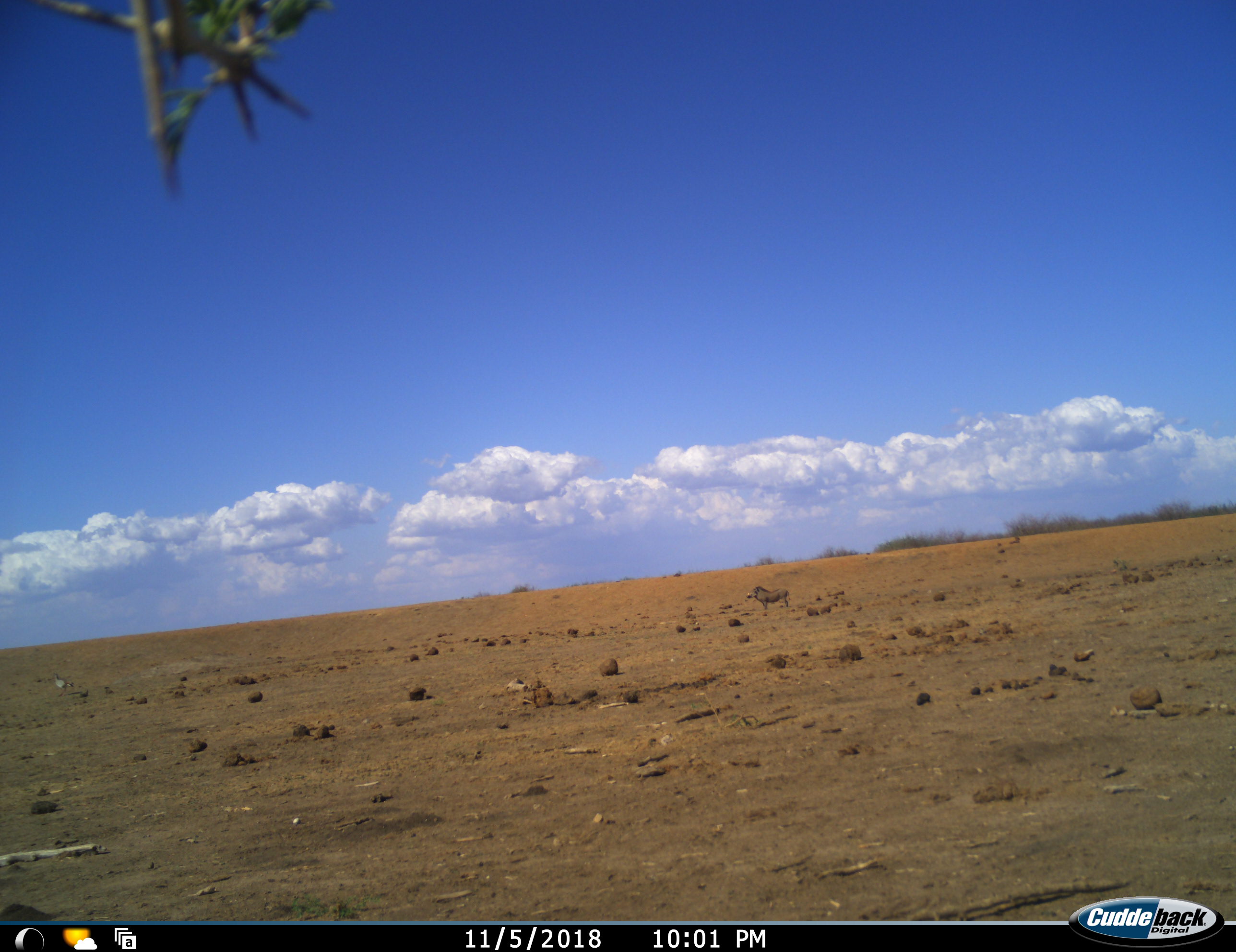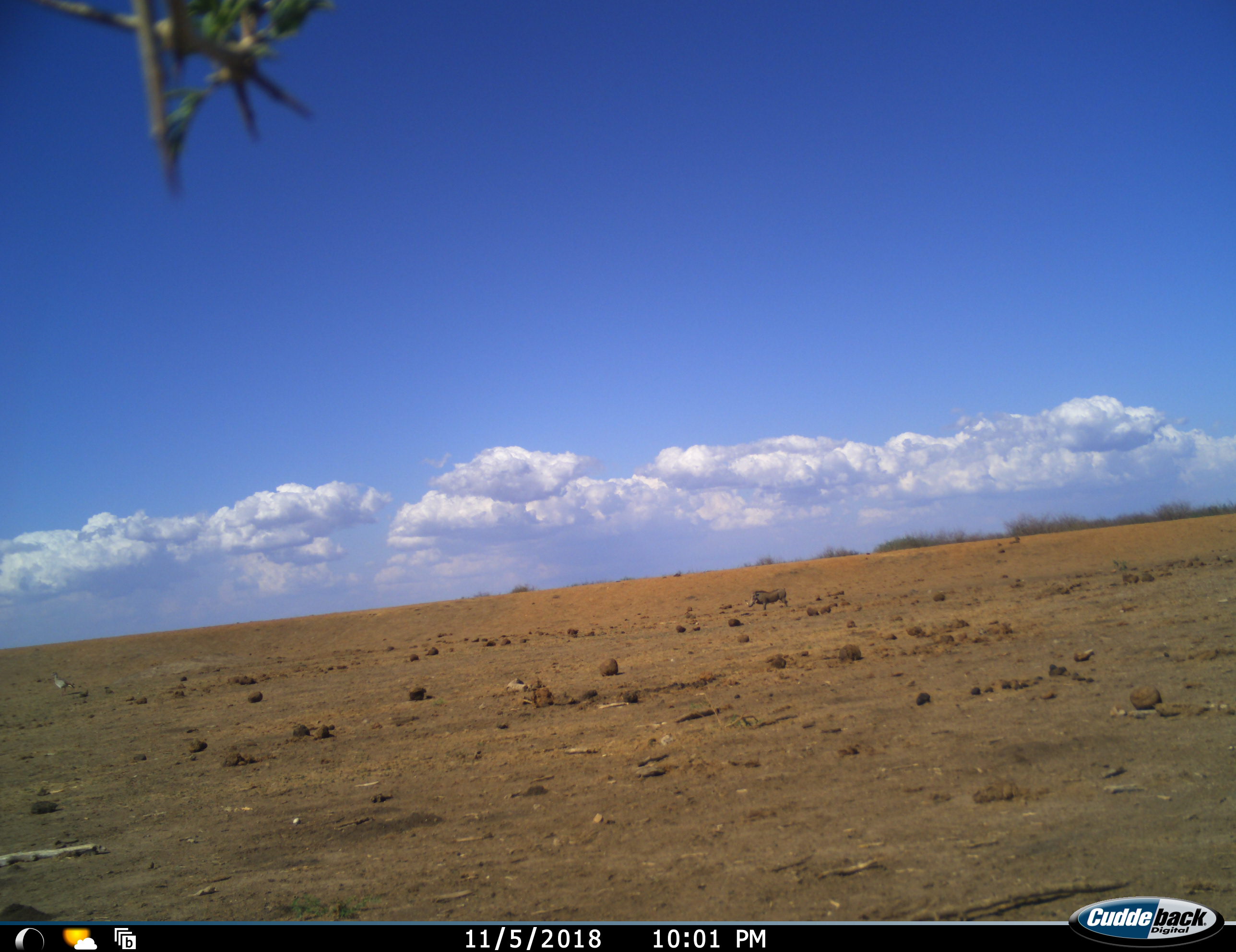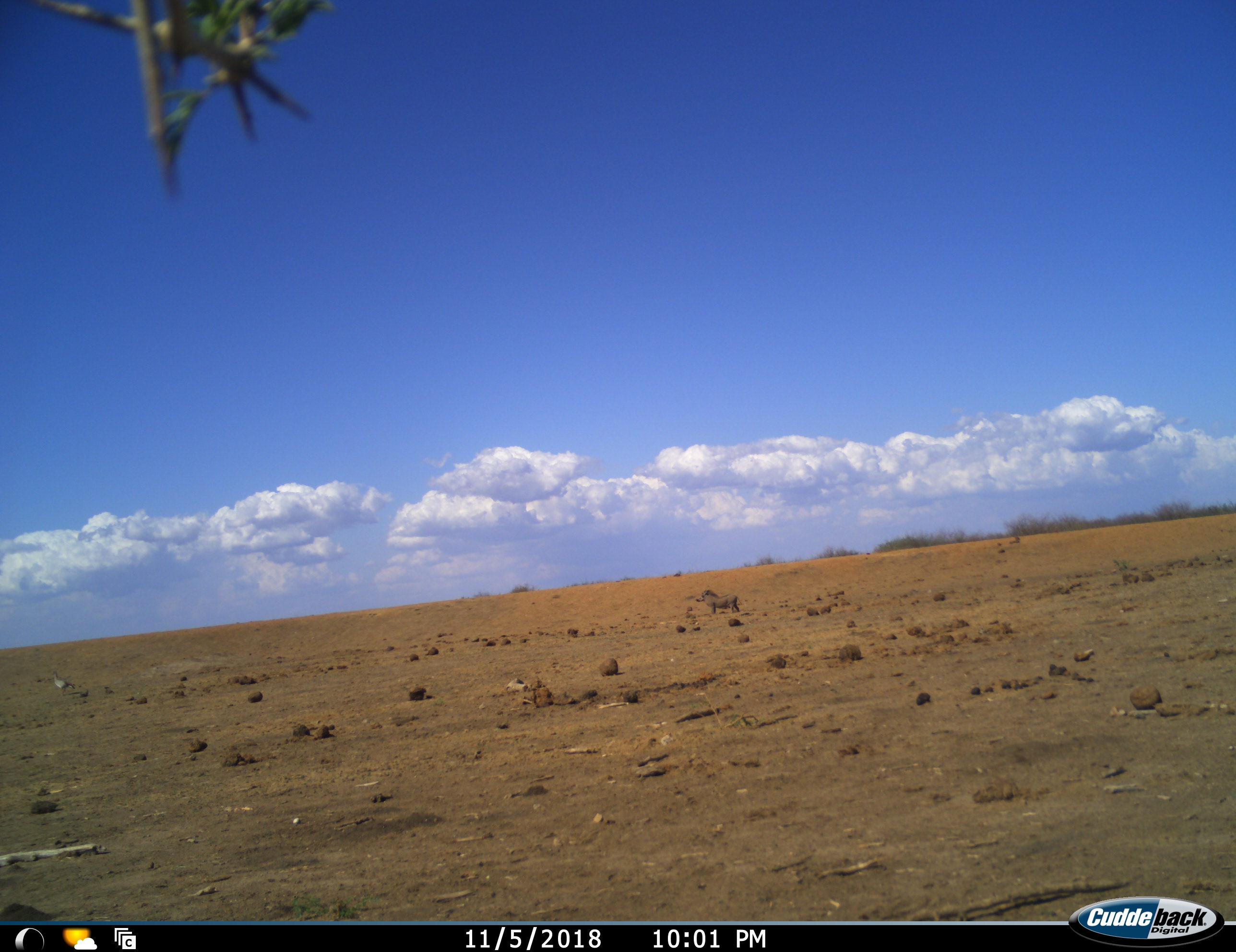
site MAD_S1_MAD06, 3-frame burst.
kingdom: Animalia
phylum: Chordata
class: Mammalia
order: Artiodactyla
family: Suidae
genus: Phacochoerus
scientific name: Phacochoerus africanus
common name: warthog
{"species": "warthog (Phacochoerus africanus)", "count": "1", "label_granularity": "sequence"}